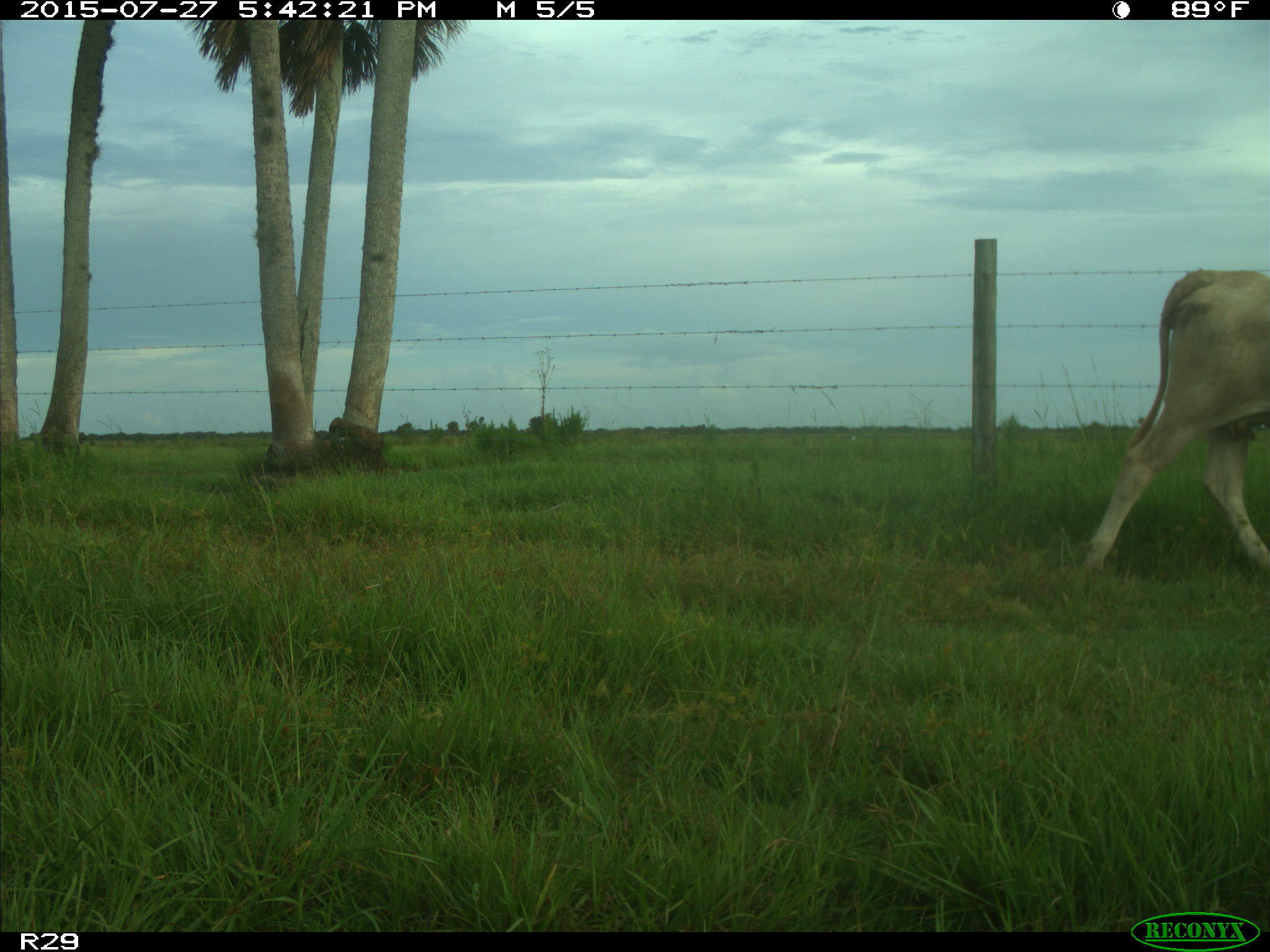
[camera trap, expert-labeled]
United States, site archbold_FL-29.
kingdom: Animalia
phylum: Chordata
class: Mammalia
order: Artiodactyla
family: Bovidae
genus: Bos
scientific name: Bos taurus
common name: domestic cow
Bos taurus (domestic cow).